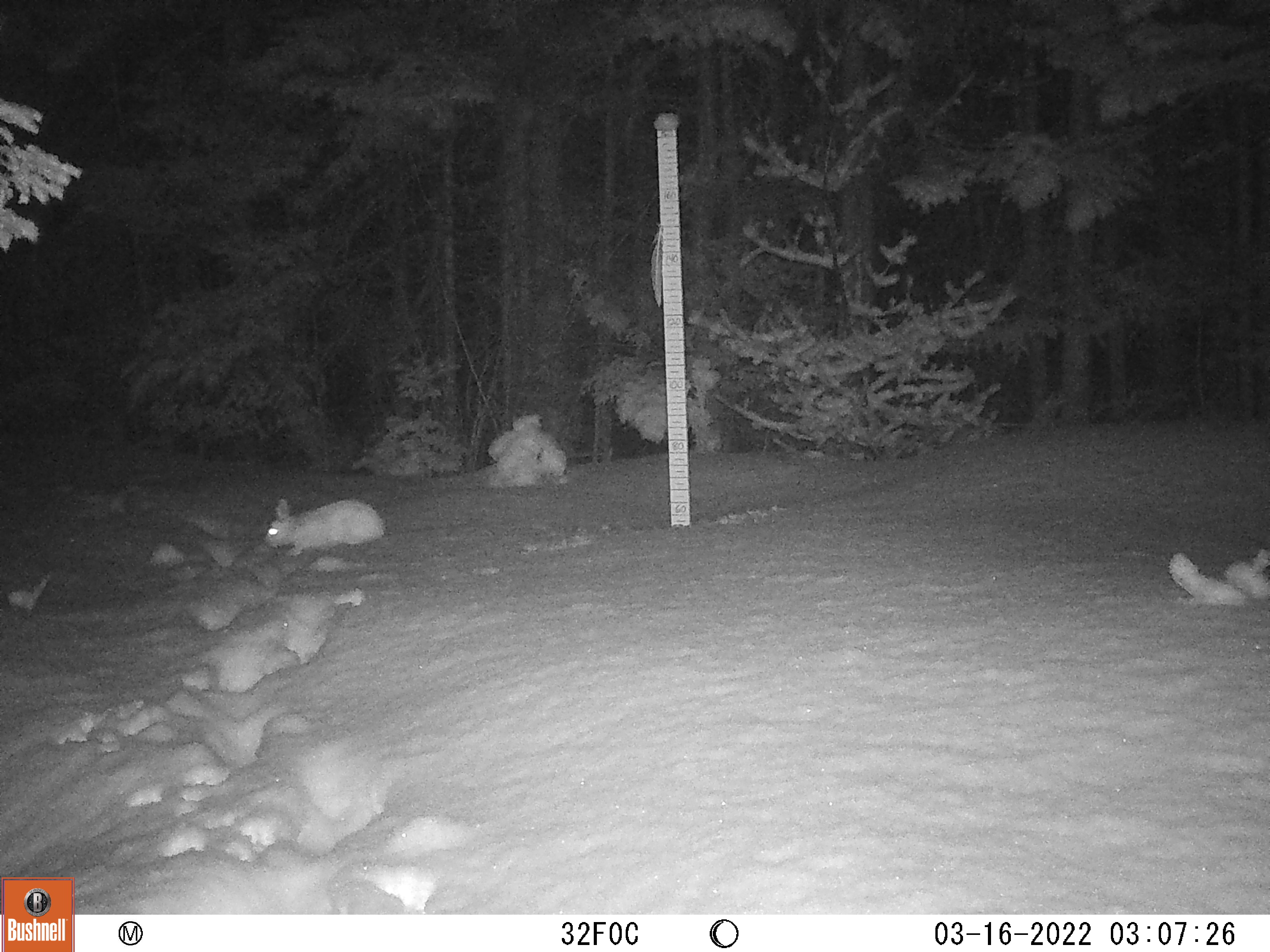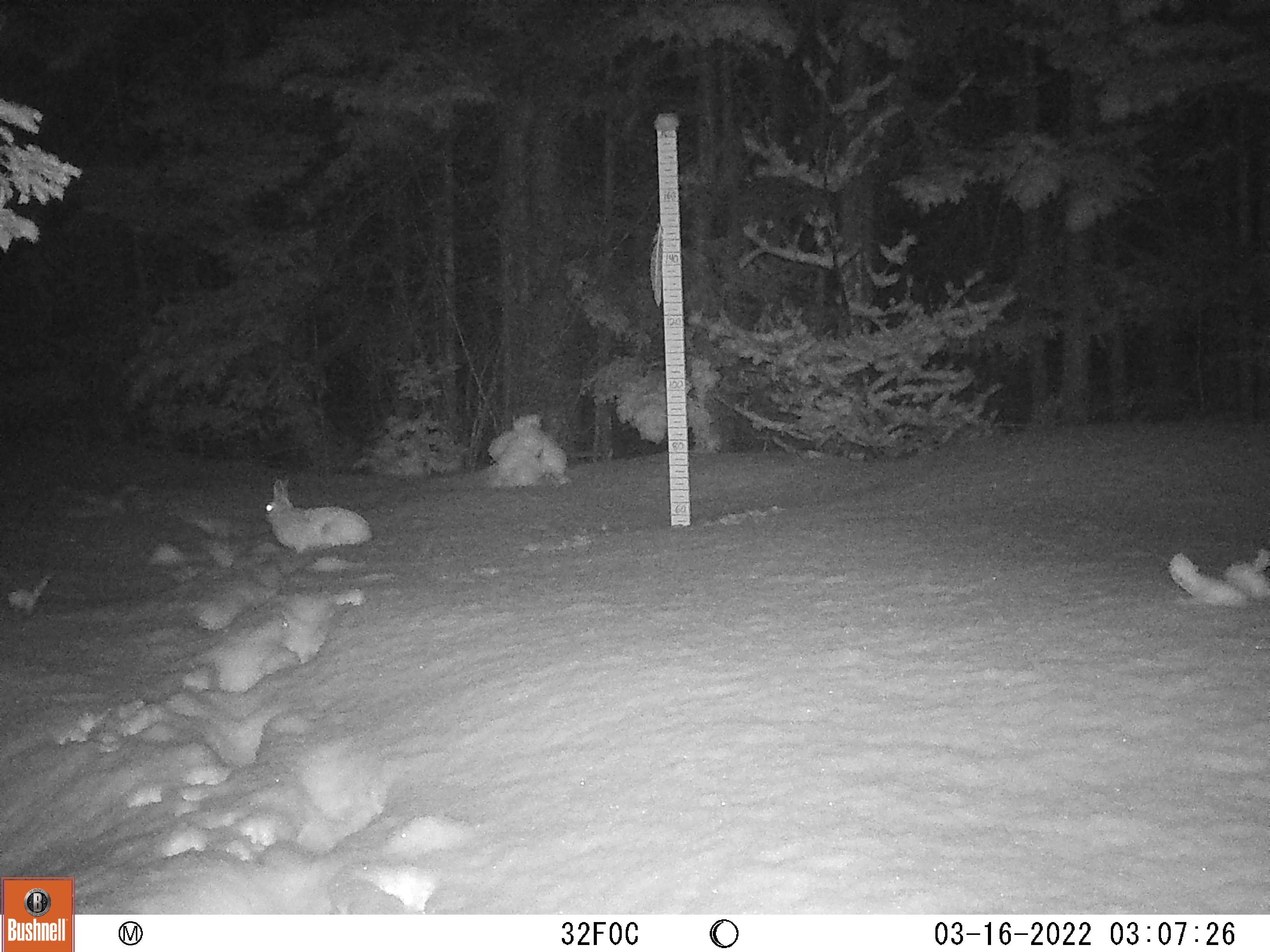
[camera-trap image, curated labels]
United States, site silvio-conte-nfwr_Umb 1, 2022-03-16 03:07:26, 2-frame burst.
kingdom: Animalia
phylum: Chordata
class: Mammalia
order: Lagomorpha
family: Leporidae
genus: Lepus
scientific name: Lepus americanus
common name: snowshoe hare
Snowshoe hare (Lepus americanus).